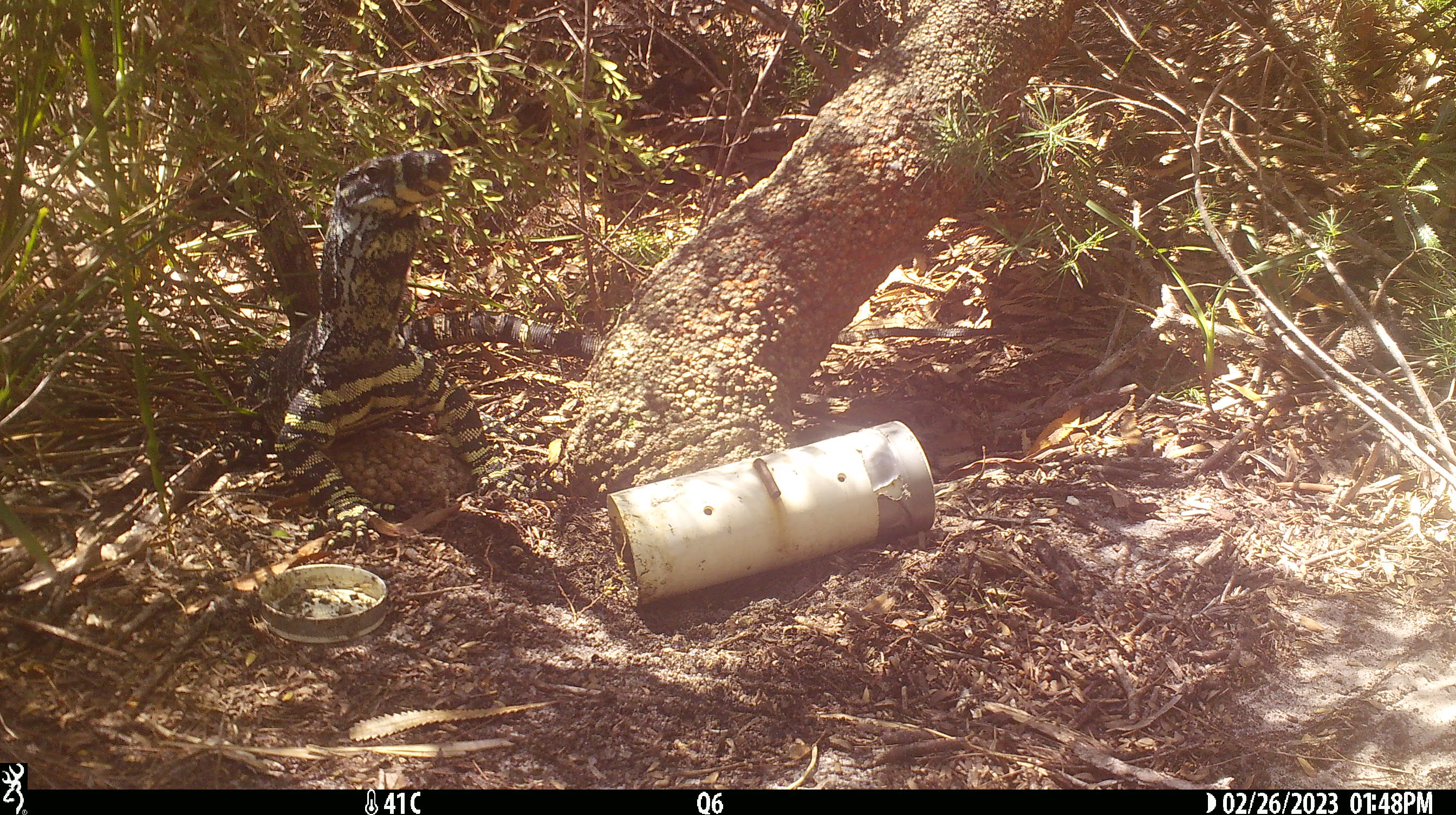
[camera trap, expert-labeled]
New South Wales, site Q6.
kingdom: Animalia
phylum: Chordata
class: Reptilia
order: Squamata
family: Varanidae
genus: Varanus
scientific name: Varanus varius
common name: lace monitor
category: goanna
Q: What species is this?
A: Goanna (lace monitor) (Varanus varius).